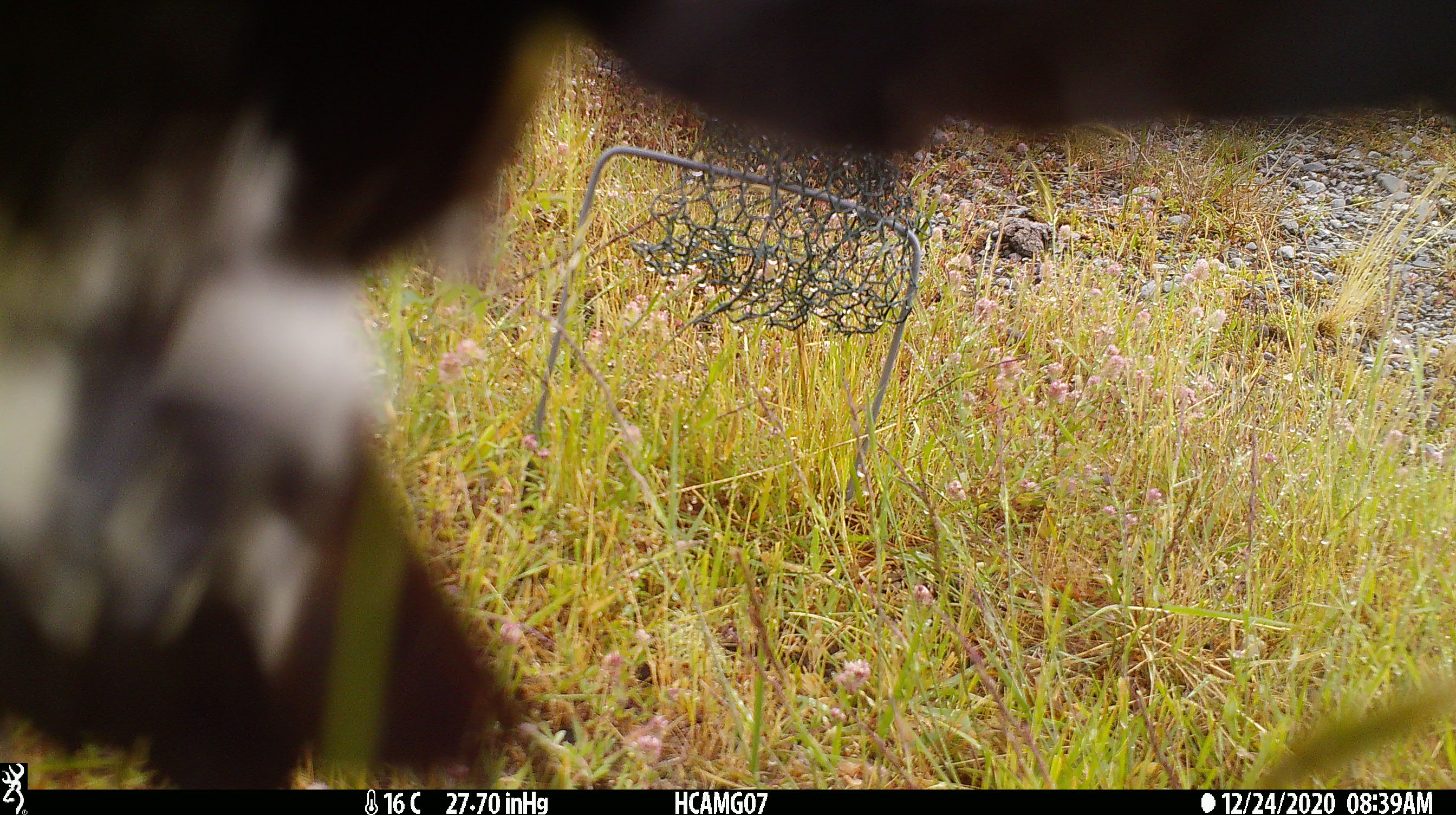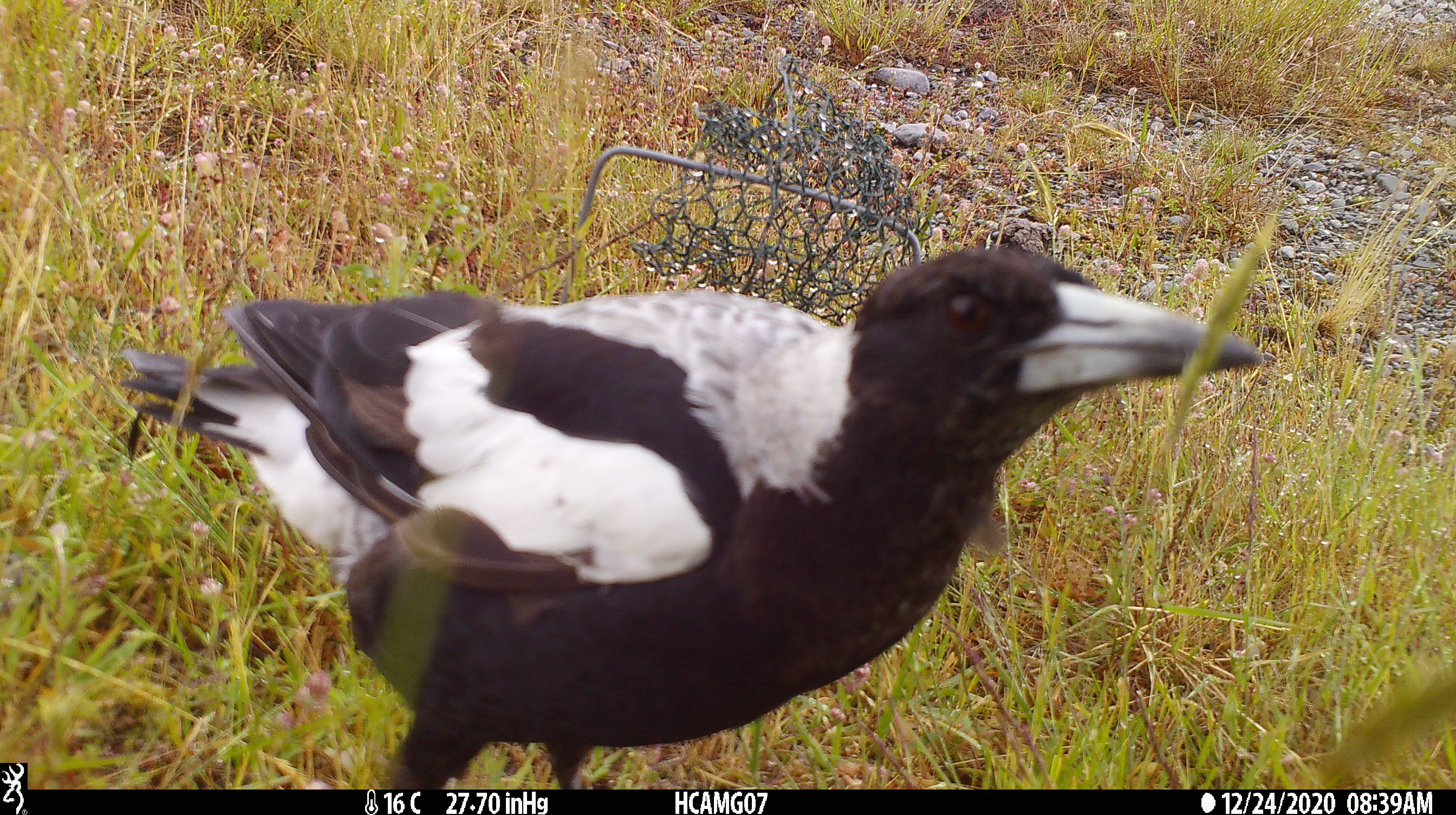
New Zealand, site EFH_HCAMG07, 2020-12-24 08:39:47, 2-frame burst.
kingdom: Animalia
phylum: Chordata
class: Aves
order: Passeriformes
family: Artamidae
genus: Gymnorhina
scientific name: Gymnorhina tibicen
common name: australian magpie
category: magpie